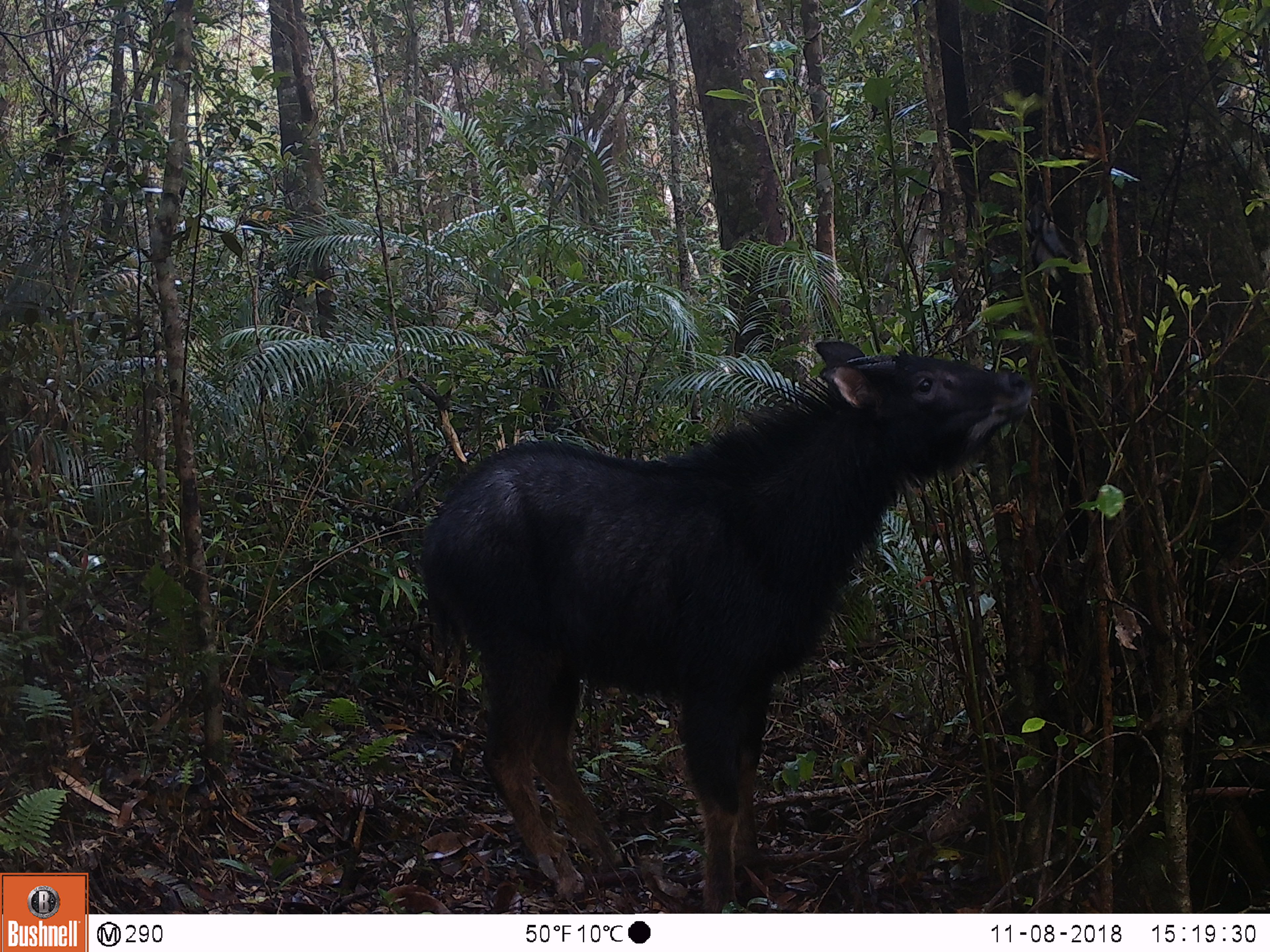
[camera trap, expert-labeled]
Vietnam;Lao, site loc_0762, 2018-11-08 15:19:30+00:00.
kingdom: Animalia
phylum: Chordata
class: Mammalia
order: Artiodactyla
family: Bovidae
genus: Capricornis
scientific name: Capricornis sumatraensis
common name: chinese serow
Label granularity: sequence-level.